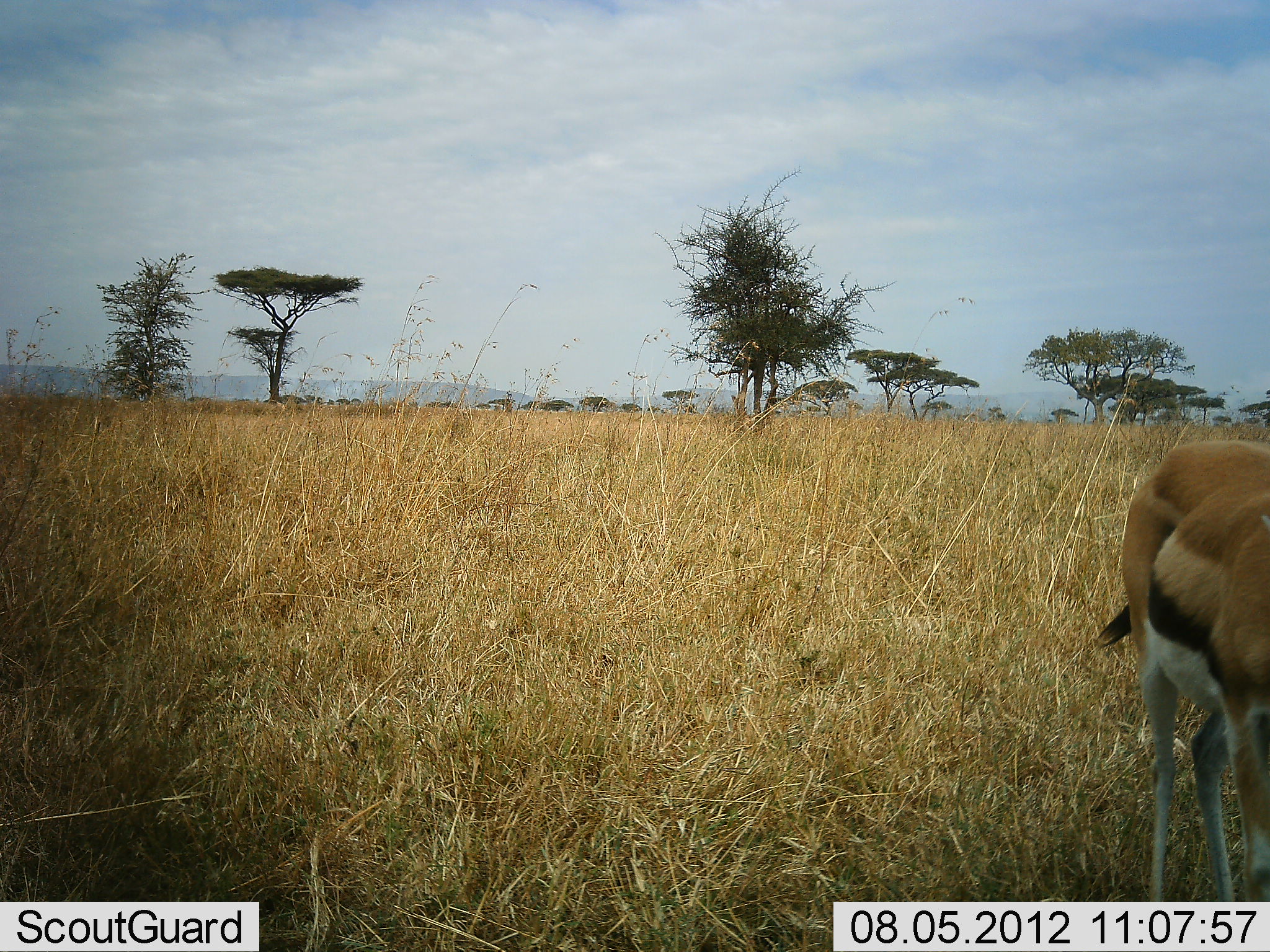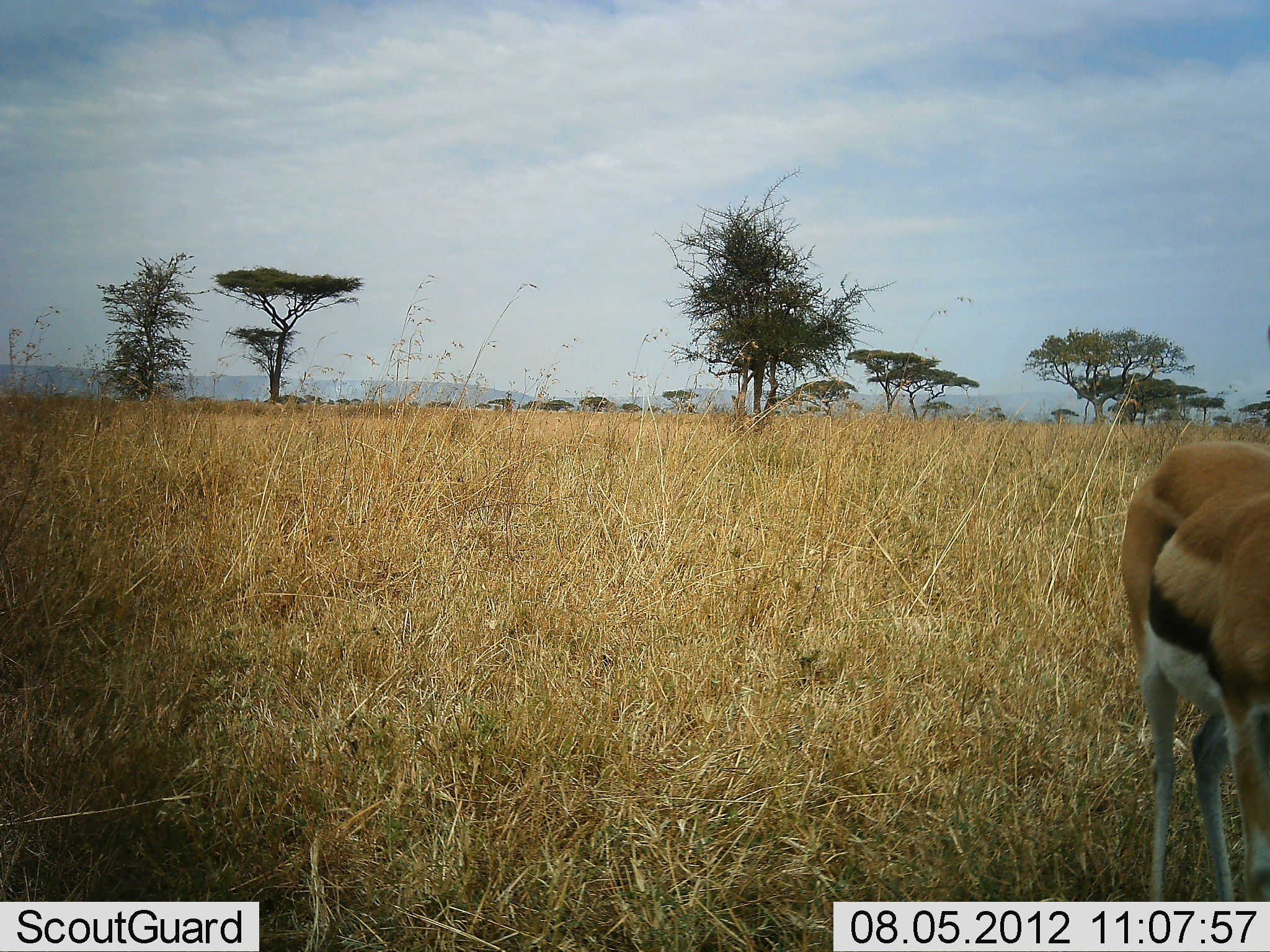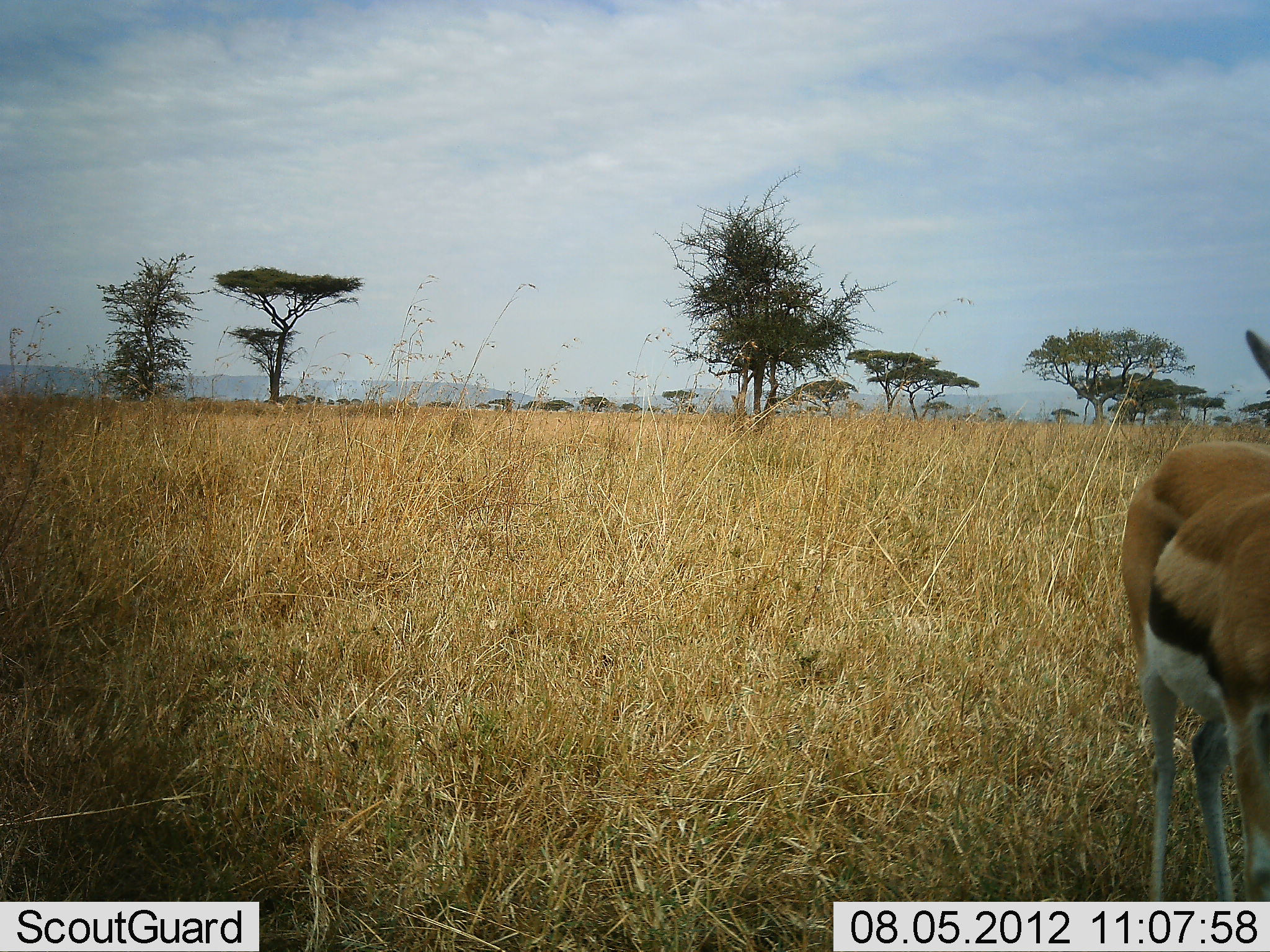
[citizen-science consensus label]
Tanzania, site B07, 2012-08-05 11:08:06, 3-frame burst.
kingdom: Animalia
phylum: Chordata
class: Mammalia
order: Artiodactyla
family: Bovidae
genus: Eudorcas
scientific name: Eudorcas thomsonii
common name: thomson's gazelle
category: gazellethomsons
Gazellethomsons (thomson's gazelle) (Eudorcas thomsonii), count 1. Behavior (volunteer vote fractions): standing 100%, resting 0%, moving 0%, interacting 0%. Young present (vote fraction): 0%. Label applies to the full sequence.